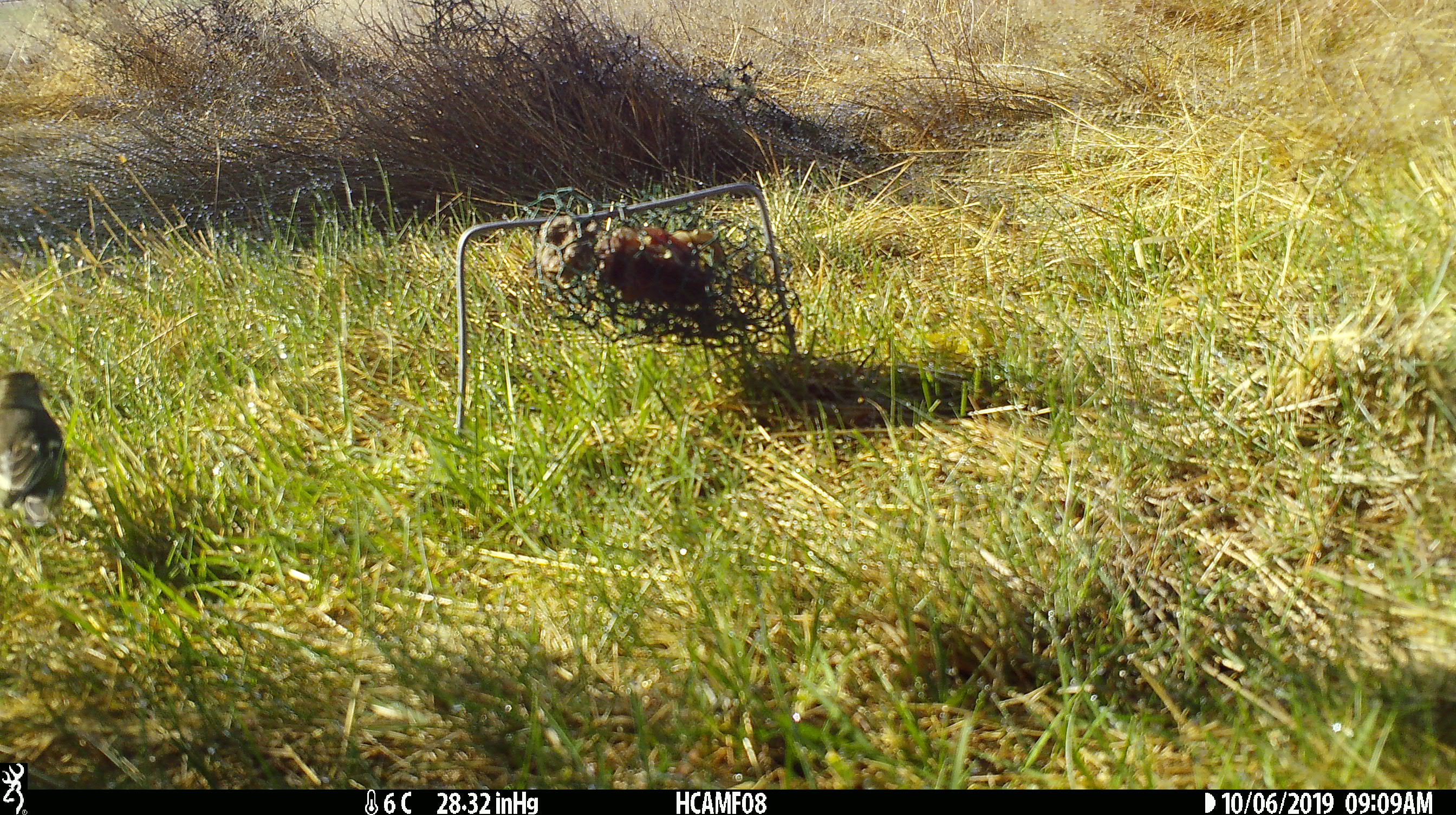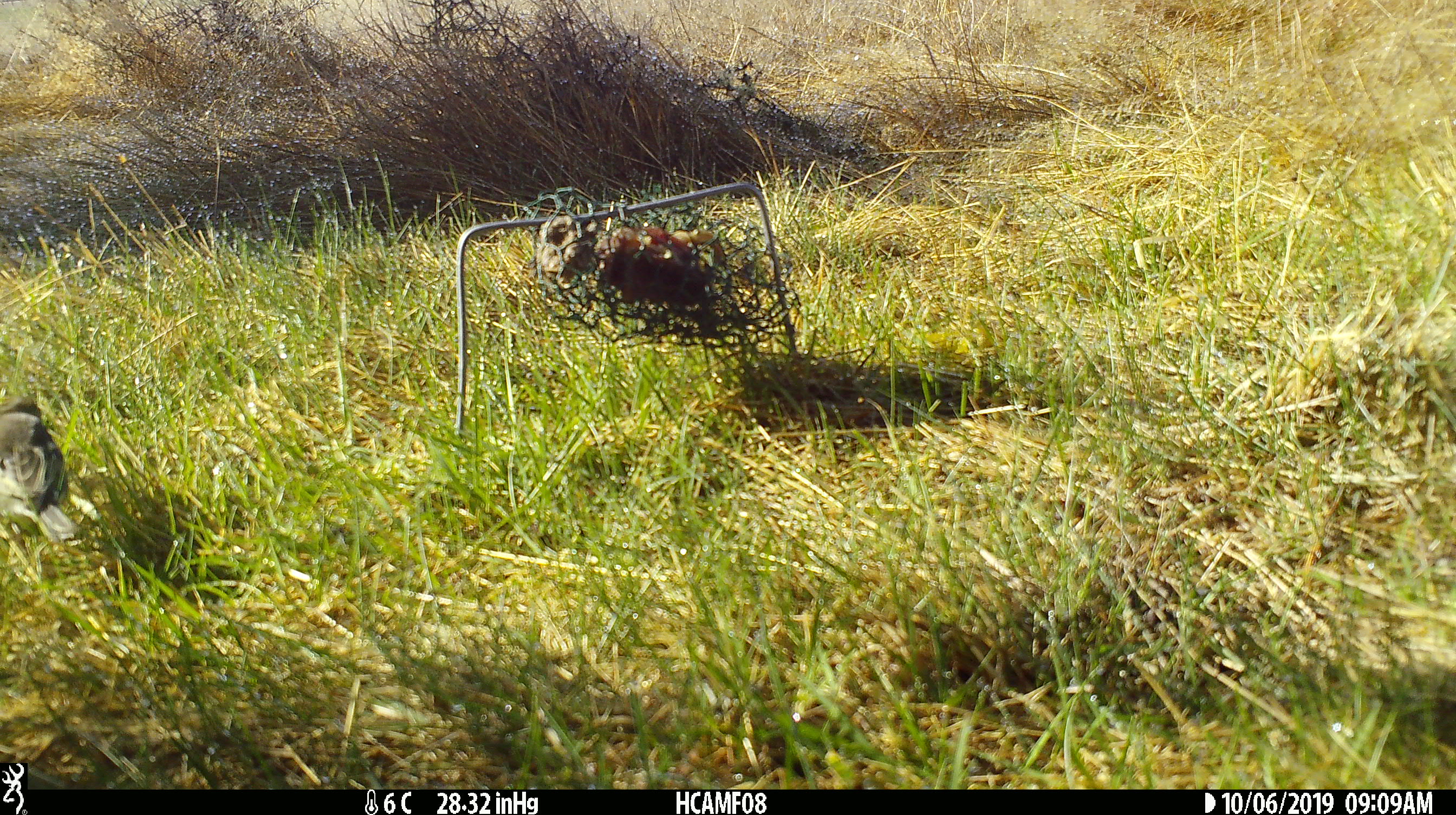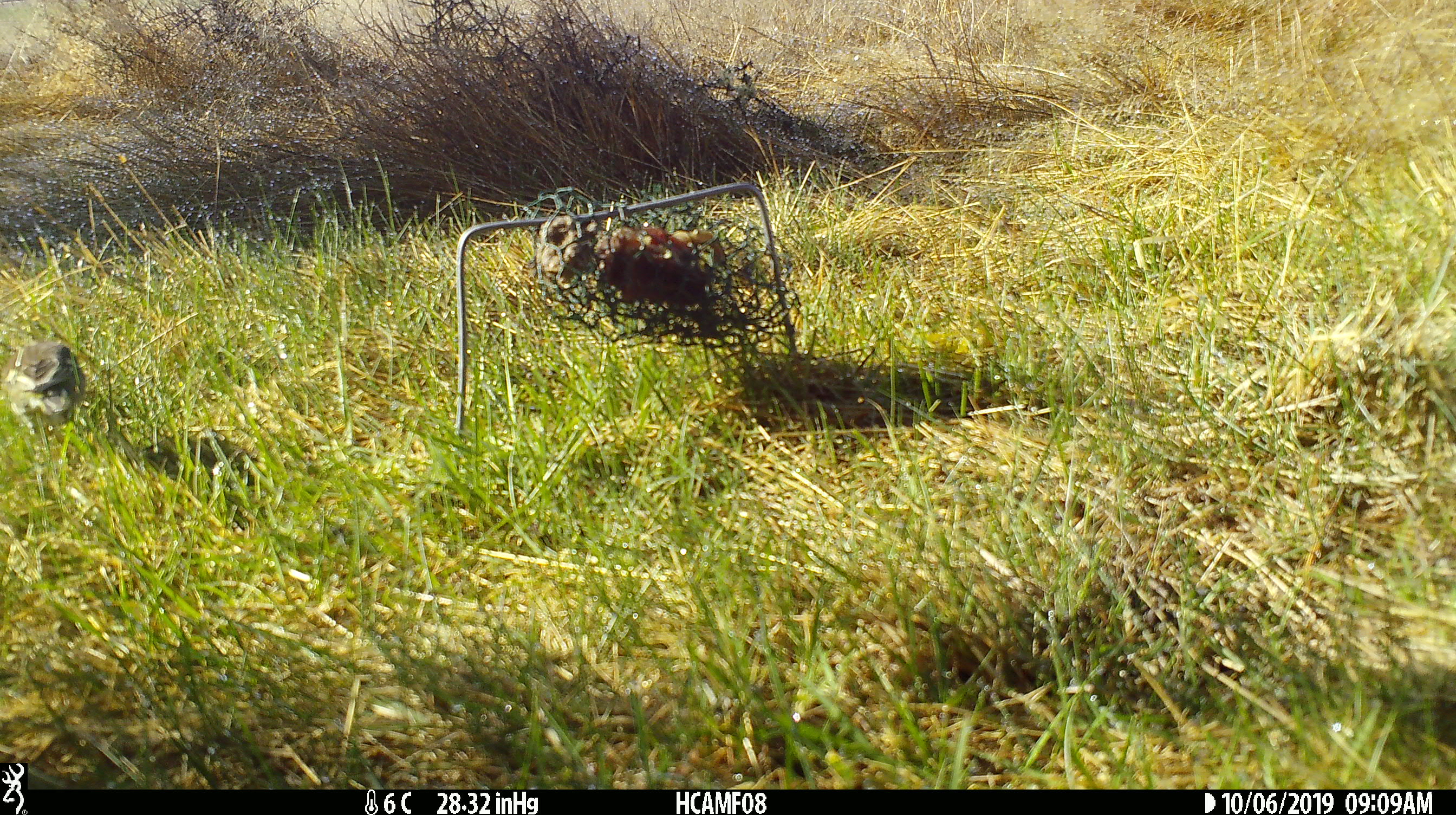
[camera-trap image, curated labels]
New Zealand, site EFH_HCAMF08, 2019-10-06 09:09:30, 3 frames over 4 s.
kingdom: Animalia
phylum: Chordata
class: Aves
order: Passeriformes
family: Fringillidae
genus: Fringilla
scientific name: Fringilla coelebs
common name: common chaffinch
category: chaffinch